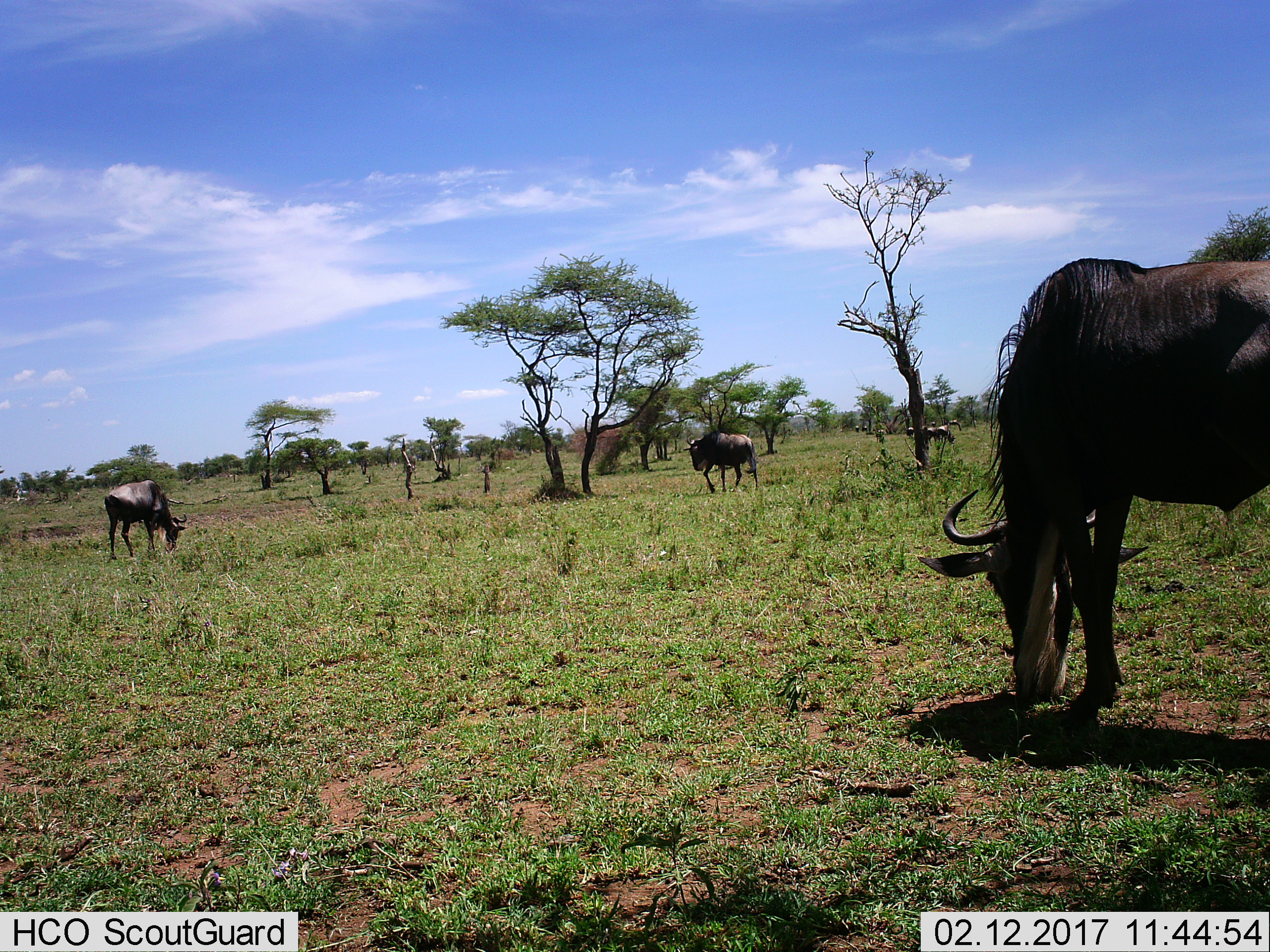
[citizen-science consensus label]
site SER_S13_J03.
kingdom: Animalia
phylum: Chordata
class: Mammalia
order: Artiodactyla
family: Bovidae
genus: Connochaetes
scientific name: Connochaetes taurinus taurinus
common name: blue wildebeest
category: wildebeestblue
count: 10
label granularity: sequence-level